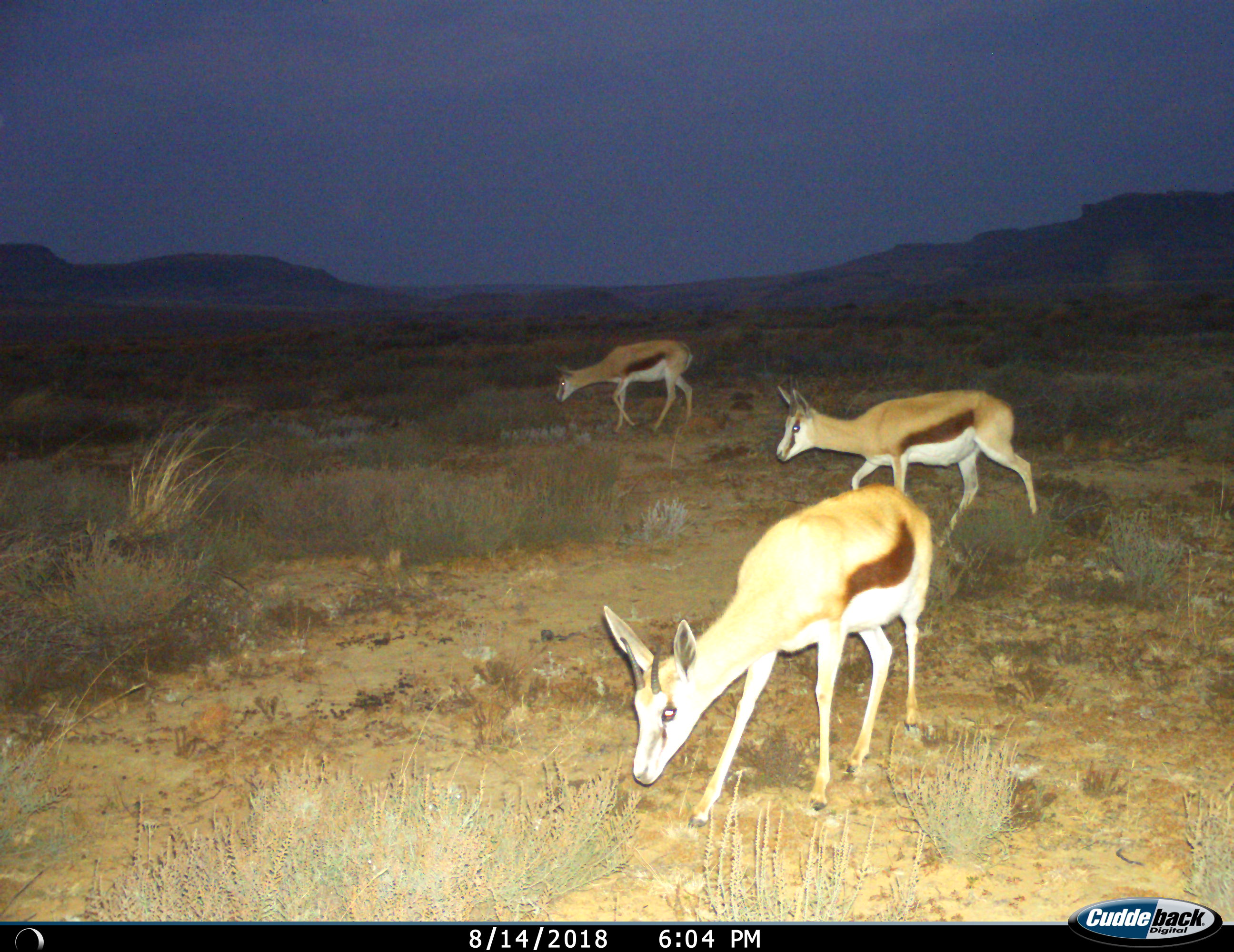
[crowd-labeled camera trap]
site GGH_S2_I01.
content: unidentified animal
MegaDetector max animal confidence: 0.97